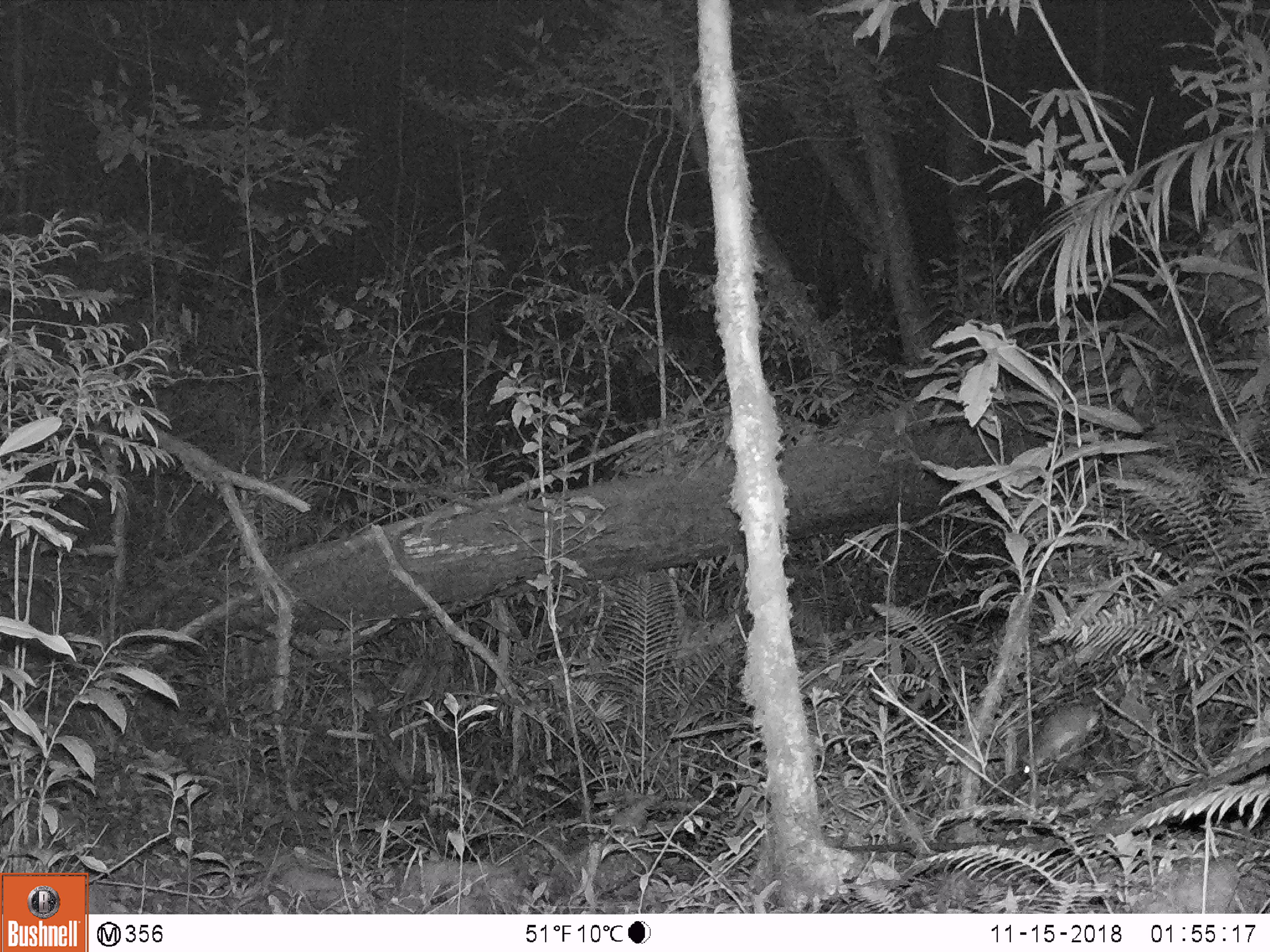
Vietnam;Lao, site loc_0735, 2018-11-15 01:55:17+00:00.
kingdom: Animalia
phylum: Chordata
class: Mammalia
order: Rodentia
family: Muridae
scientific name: Muridae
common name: old-world mice and rats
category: unidentified murid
Unidentified murid (old-world mice and rats) (Muridae). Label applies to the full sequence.